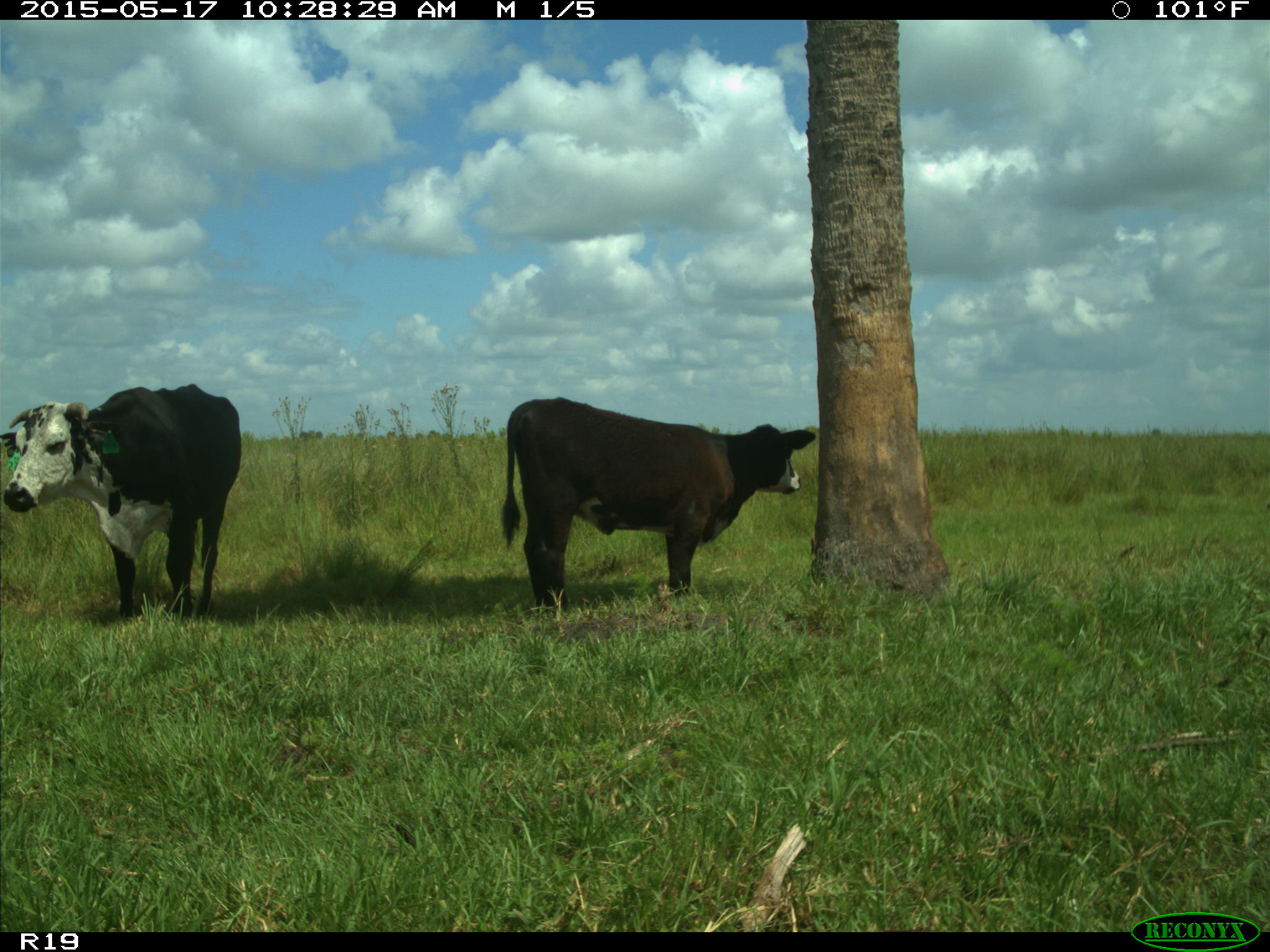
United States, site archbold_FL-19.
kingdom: Animalia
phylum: Chordata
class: Mammalia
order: Artiodactyla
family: Bovidae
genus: Bos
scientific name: Bos taurus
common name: domestic cow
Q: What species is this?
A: Bos taurus (domestic cow).